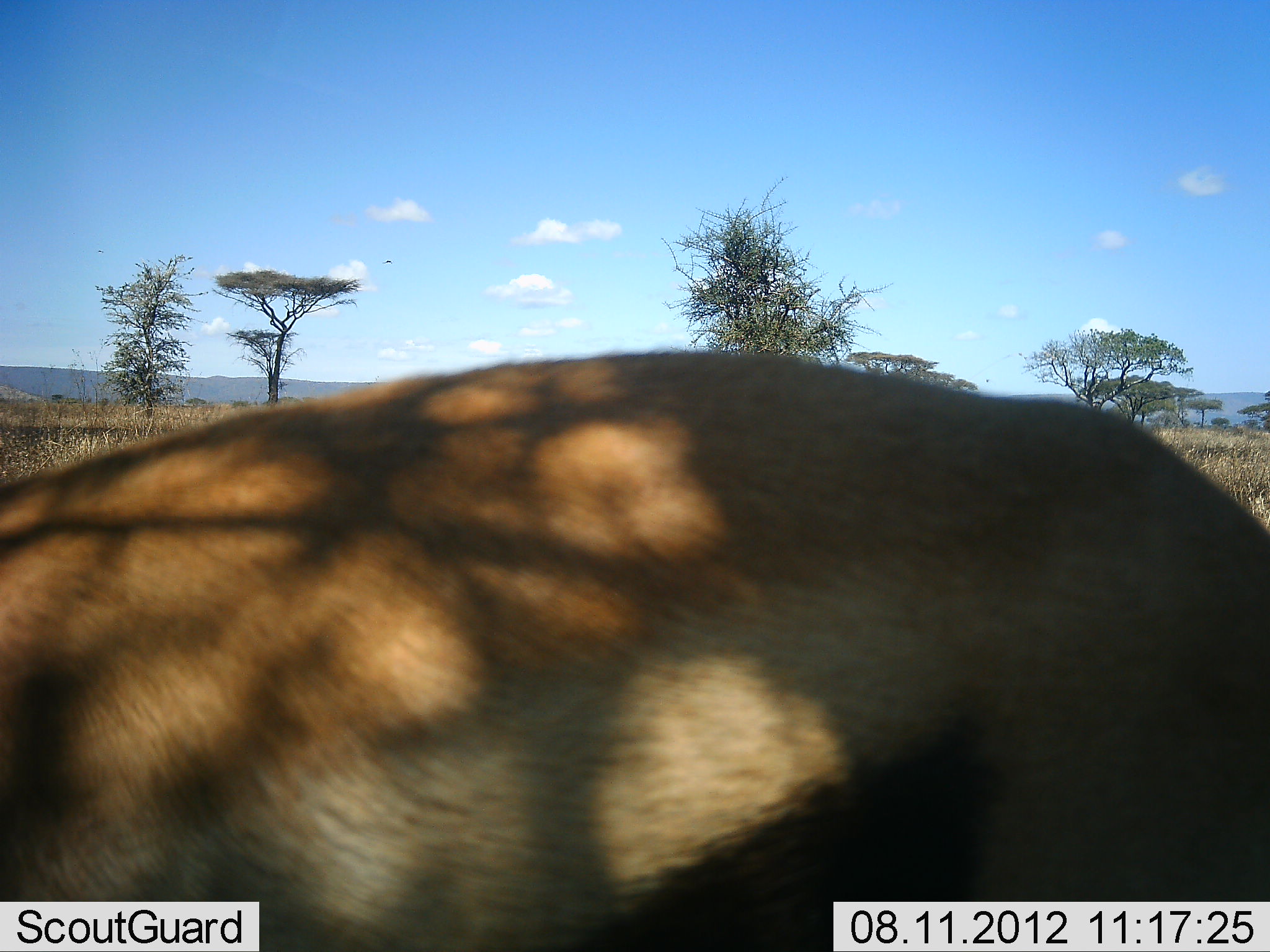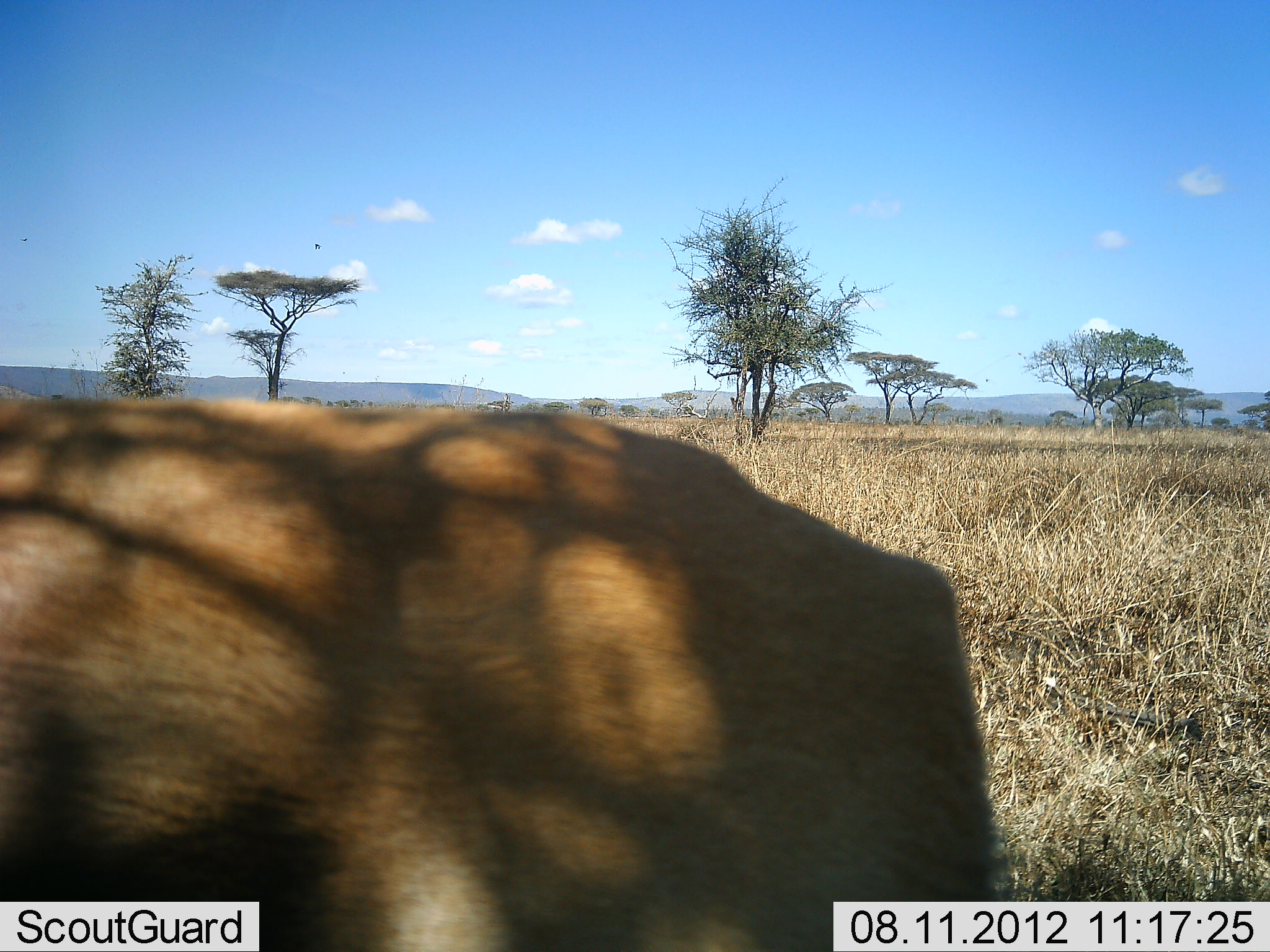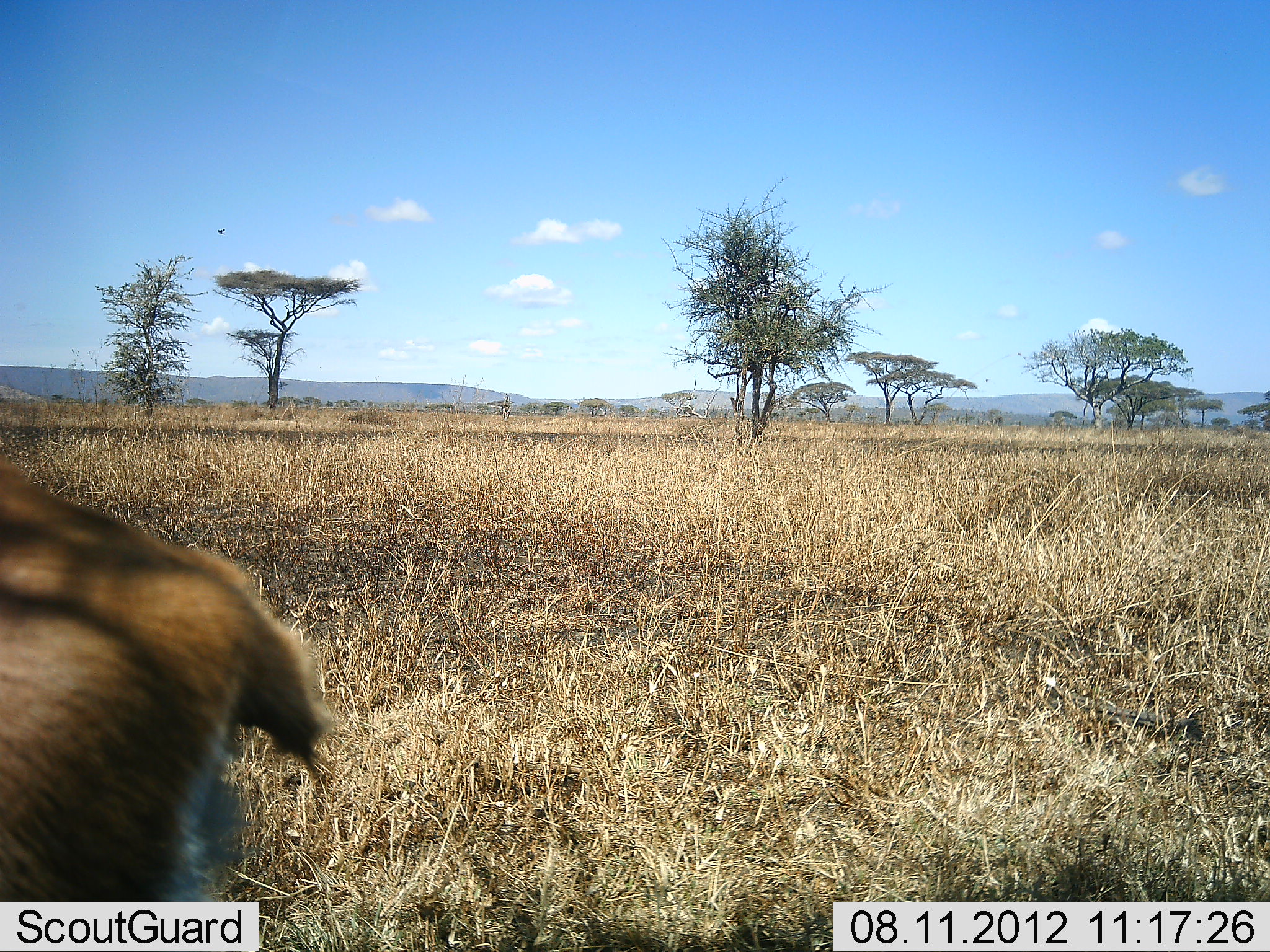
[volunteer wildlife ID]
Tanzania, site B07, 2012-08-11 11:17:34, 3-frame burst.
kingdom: Animalia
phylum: Chordata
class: Mammalia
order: Artiodactyla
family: Bovidae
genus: Eudorcas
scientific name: Eudorcas thomsonii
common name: thomson's gazelle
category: gazellethomsons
Gazellethomsons (thomson's gazelle) (Eudorcas thomsonii), count 1. Behavior (volunteer vote fractions): standing 9%, resting 0%, moving 100%, interacting 0%. Young present (vote fraction): 0%. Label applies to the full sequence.